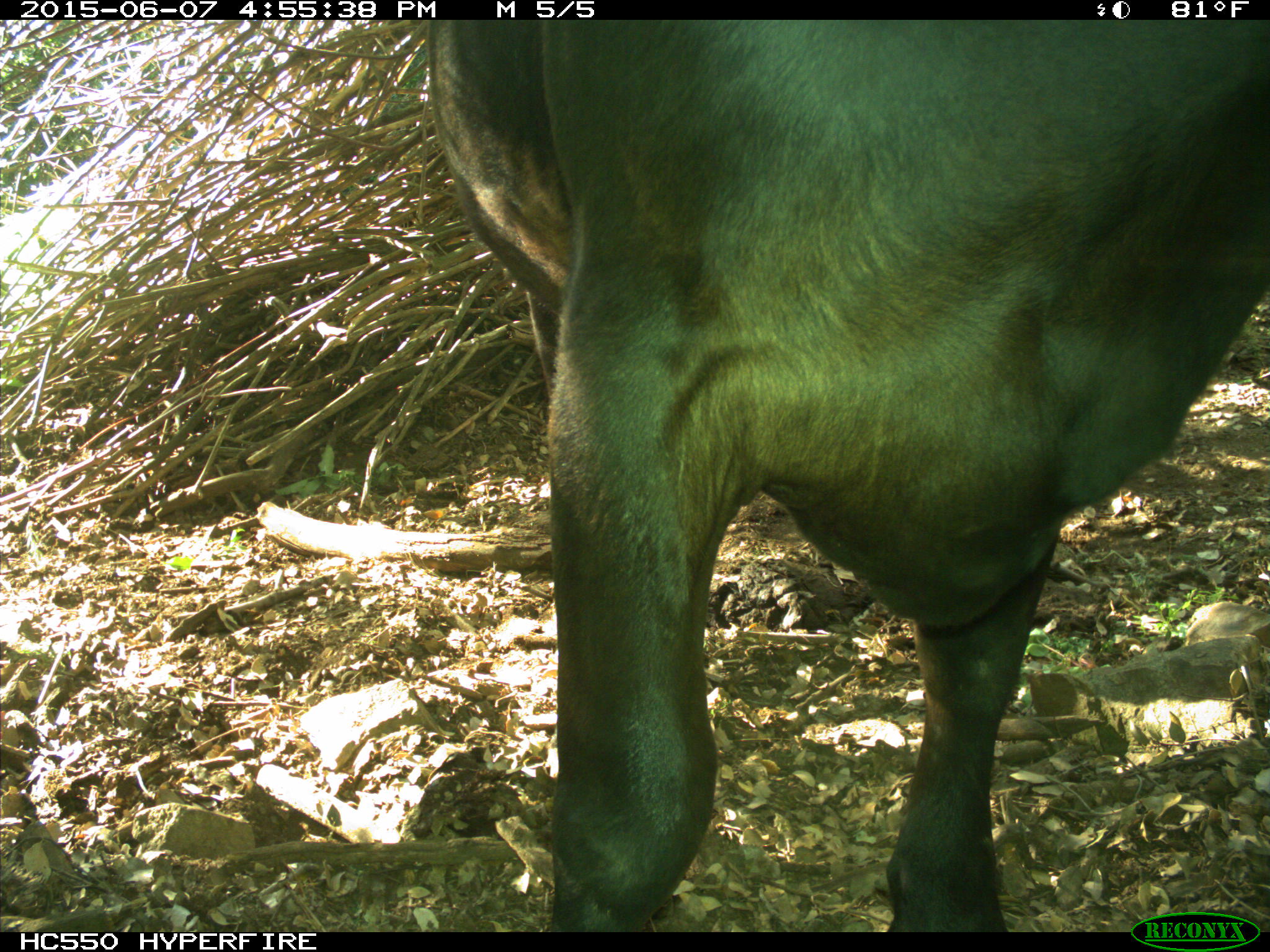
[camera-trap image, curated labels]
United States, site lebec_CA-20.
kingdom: Animalia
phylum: Chordata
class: Mammalia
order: Artiodactyla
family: Bovidae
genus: Bos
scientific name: Bos taurus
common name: domestic cow